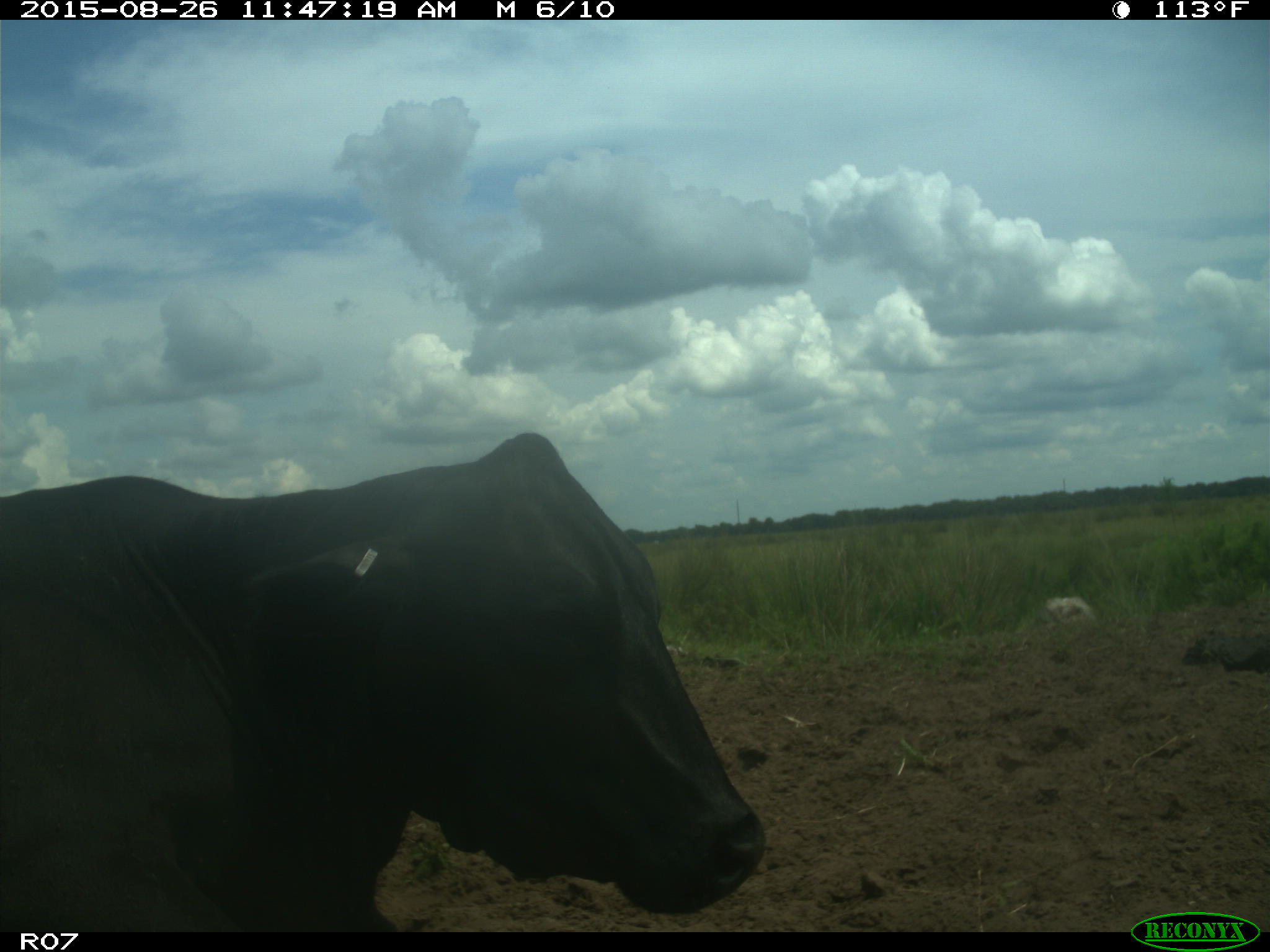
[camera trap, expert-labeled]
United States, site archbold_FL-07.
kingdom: Animalia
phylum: Chordata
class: Mammalia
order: Artiodactyla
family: Bovidae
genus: Bos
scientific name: Bos taurus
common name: domestic cow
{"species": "Bos taurus (domestic cow)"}